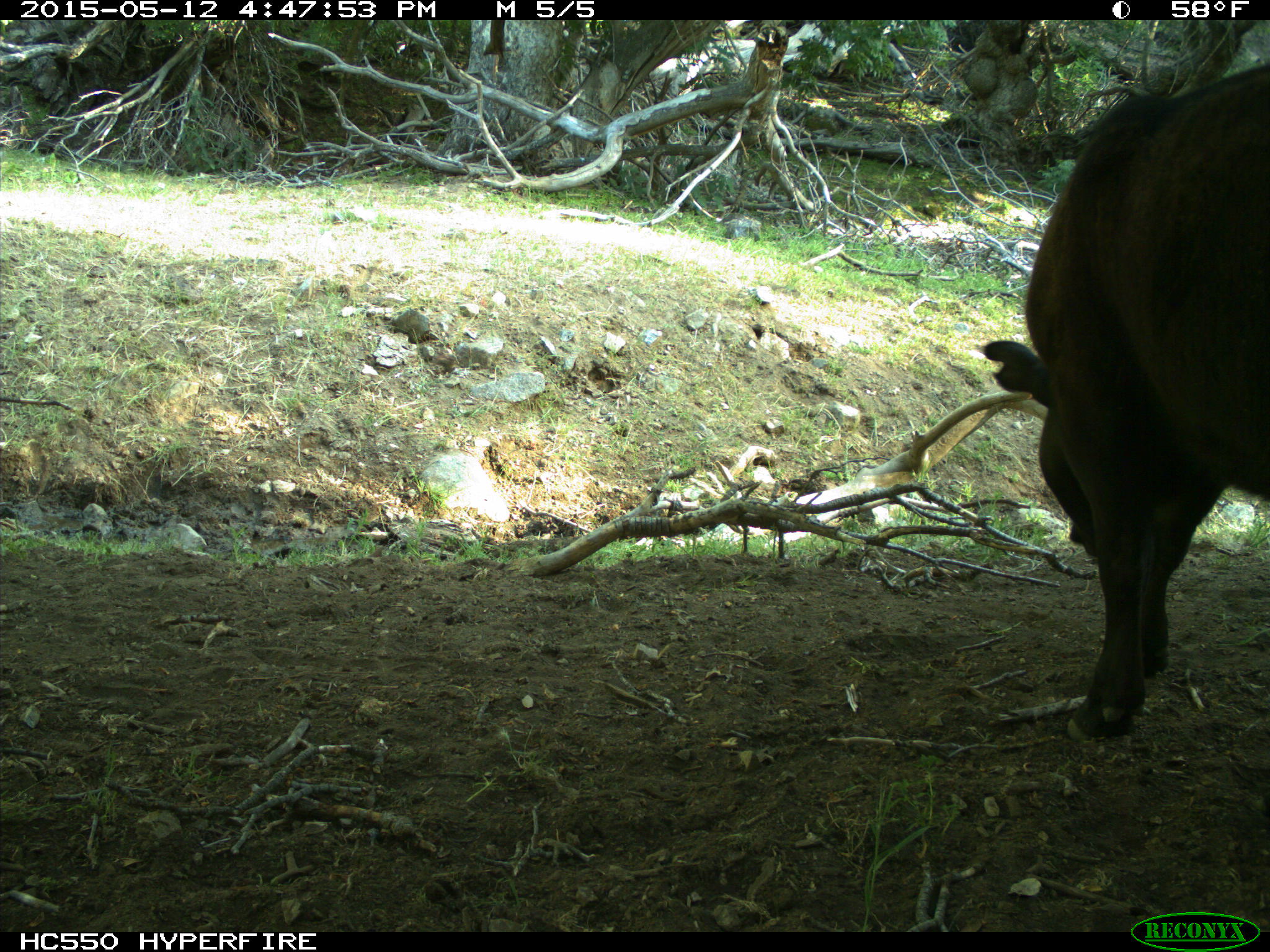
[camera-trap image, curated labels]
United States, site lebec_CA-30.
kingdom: Animalia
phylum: Chordata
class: Mammalia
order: Artiodactyla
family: Bovidae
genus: Bos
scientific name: Bos taurus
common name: domestic cow